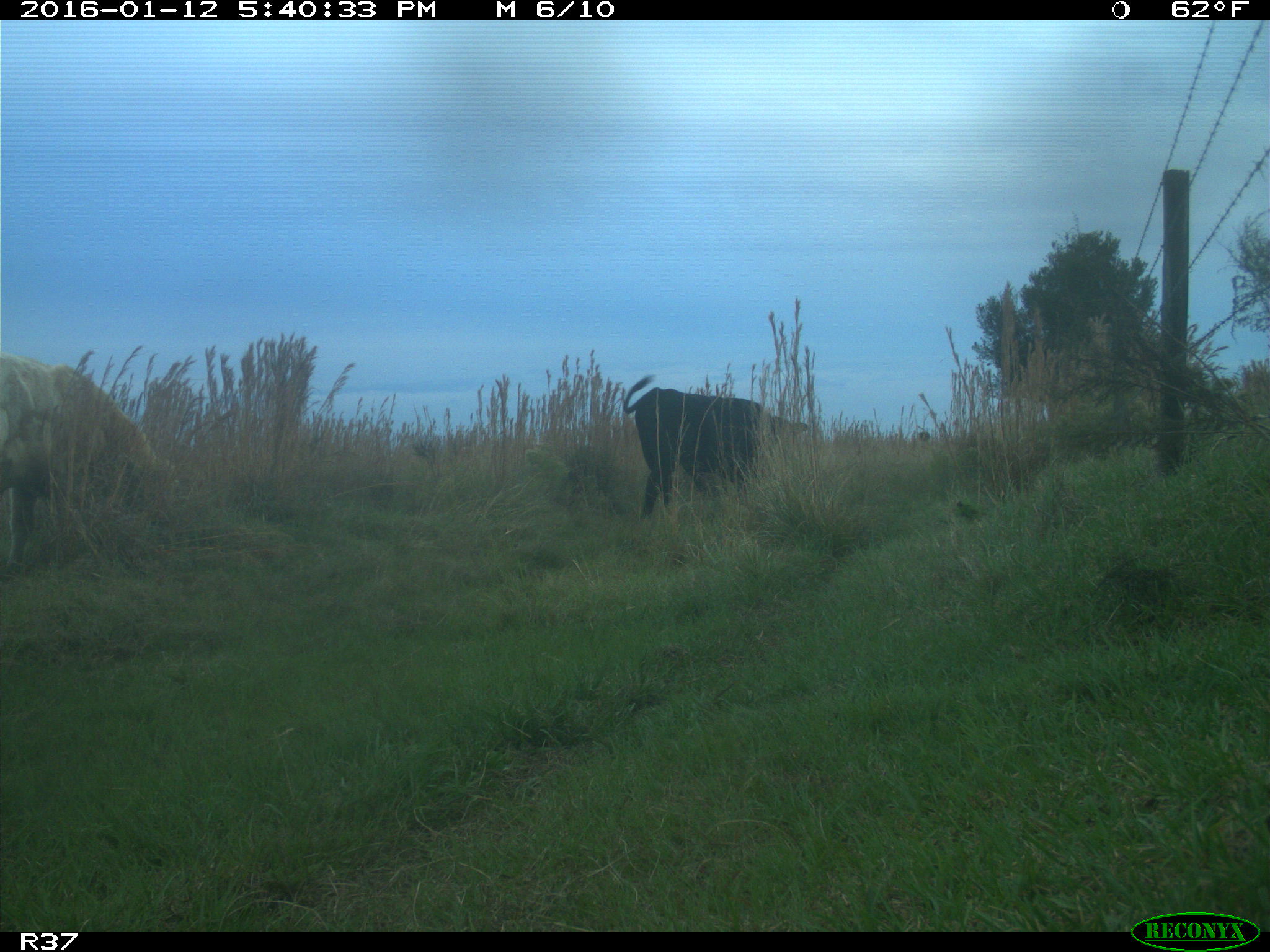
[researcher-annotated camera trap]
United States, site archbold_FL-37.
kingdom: Animalia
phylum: Chordata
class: Mammalia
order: Artiodactyla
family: Bovidae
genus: Bos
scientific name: Bos taurus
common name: domestic cow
Bos taurus (domestic cow).